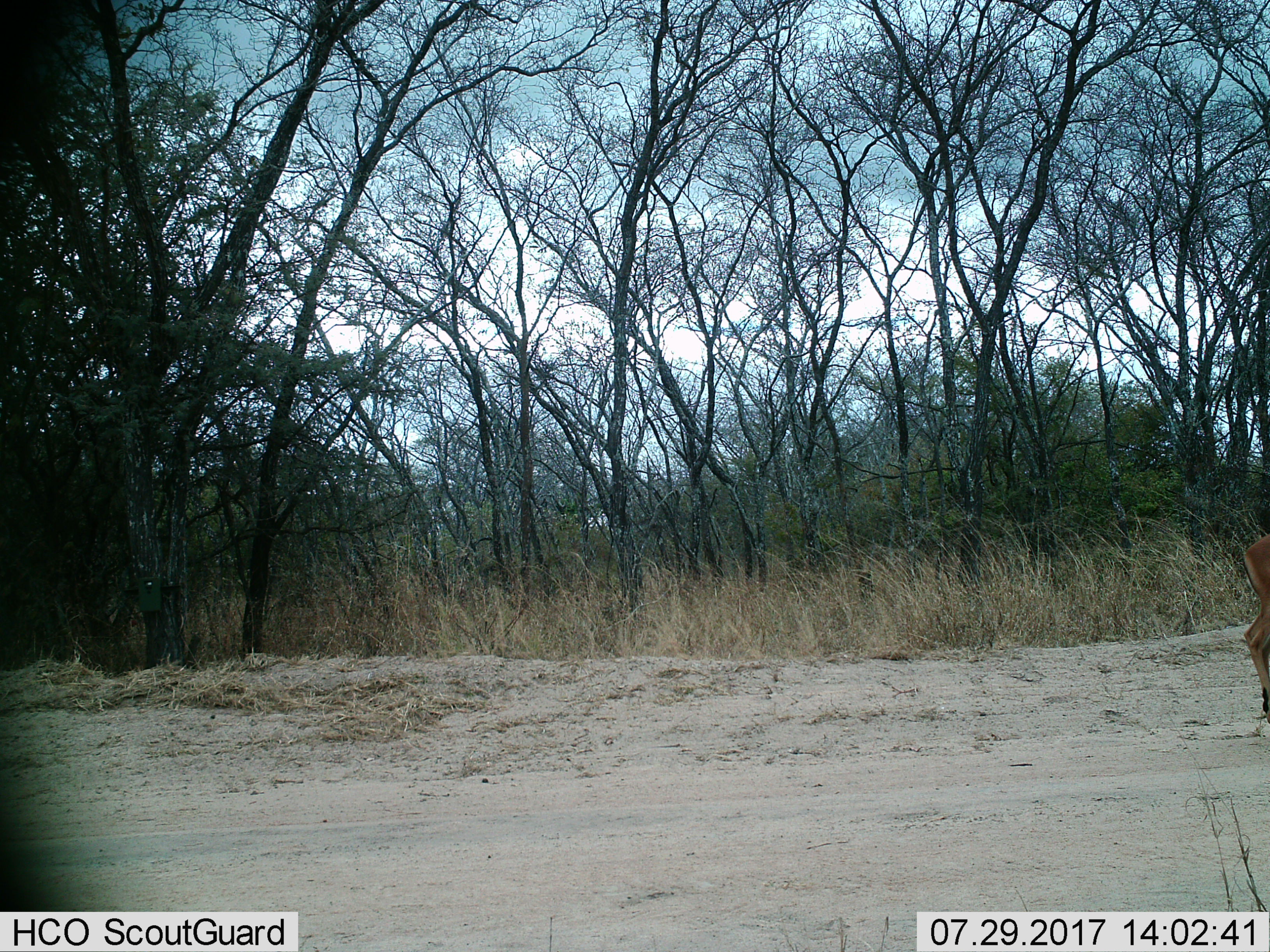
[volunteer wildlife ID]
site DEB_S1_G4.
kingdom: Animalia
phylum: Chordata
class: Mammalia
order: Artiodactyla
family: Bovidae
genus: Aepyceros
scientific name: Aepyceros melampus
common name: impala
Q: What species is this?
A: Impala (Aepyceros melampus).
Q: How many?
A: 1.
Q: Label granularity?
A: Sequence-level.